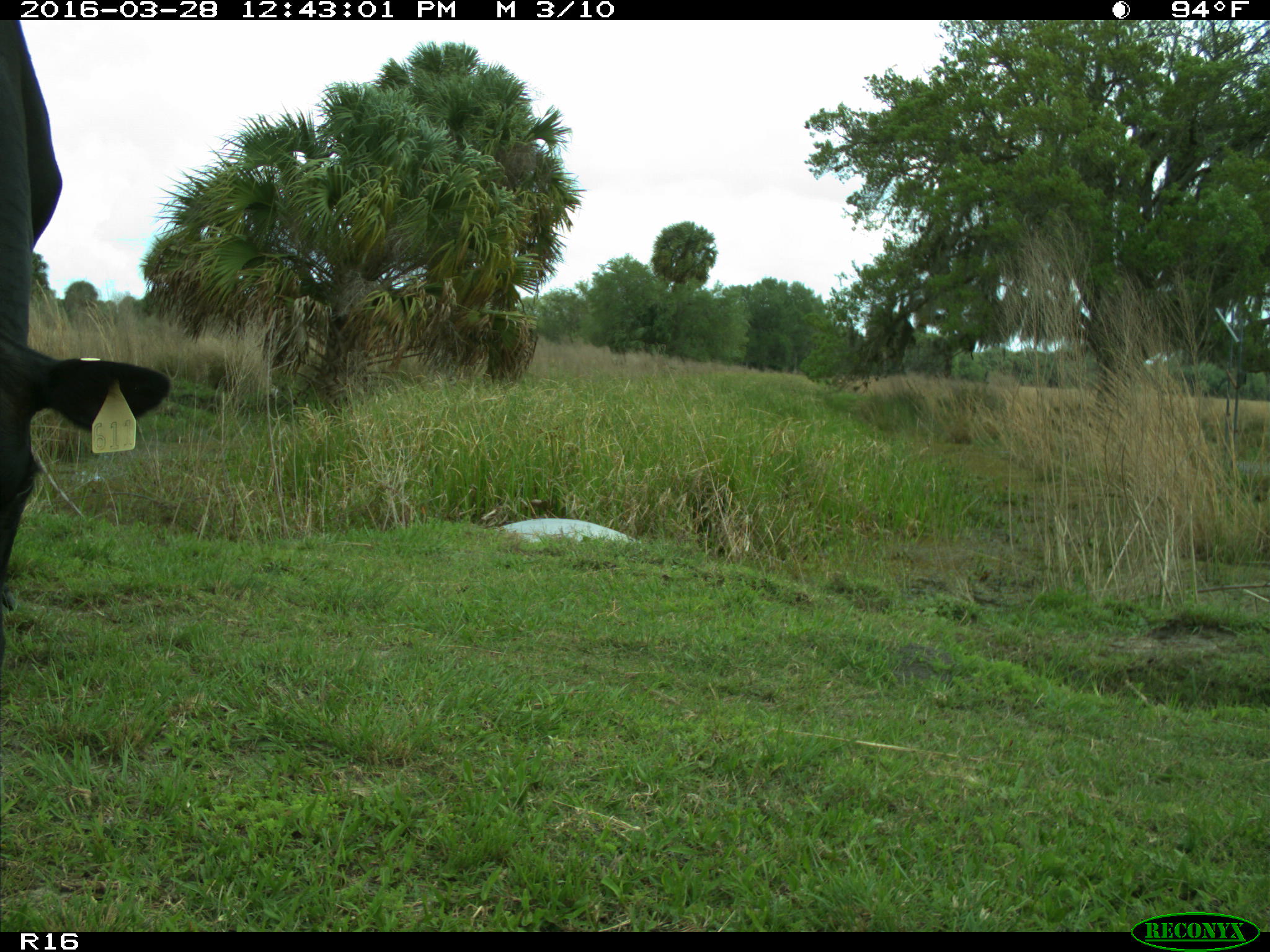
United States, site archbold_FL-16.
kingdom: Animalia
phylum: Chordata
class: Mammalia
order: Artiodactyla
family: Bovidae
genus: Bos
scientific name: Bos taurus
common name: domestic cow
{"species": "Bos taurus (domestic cow)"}